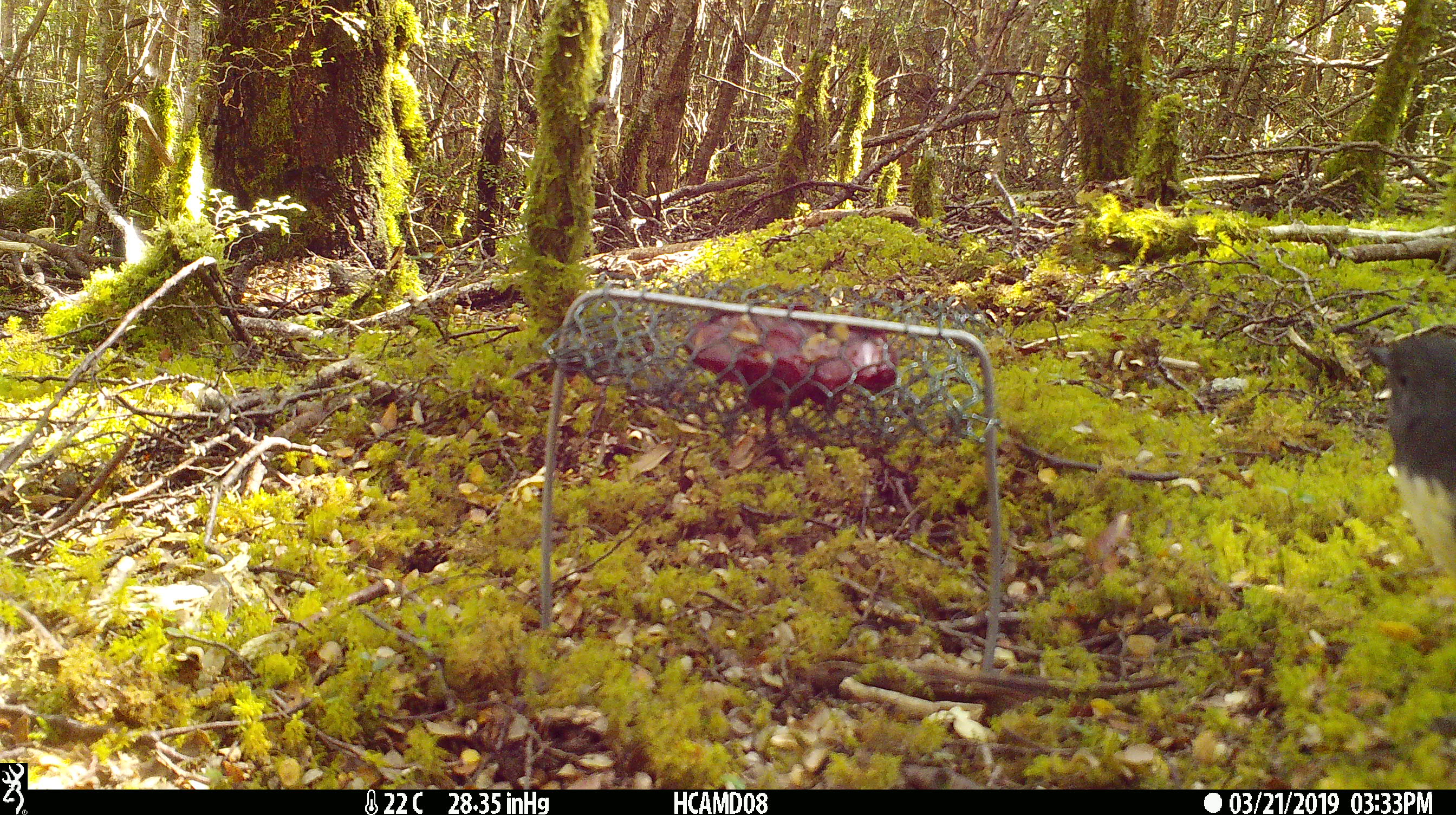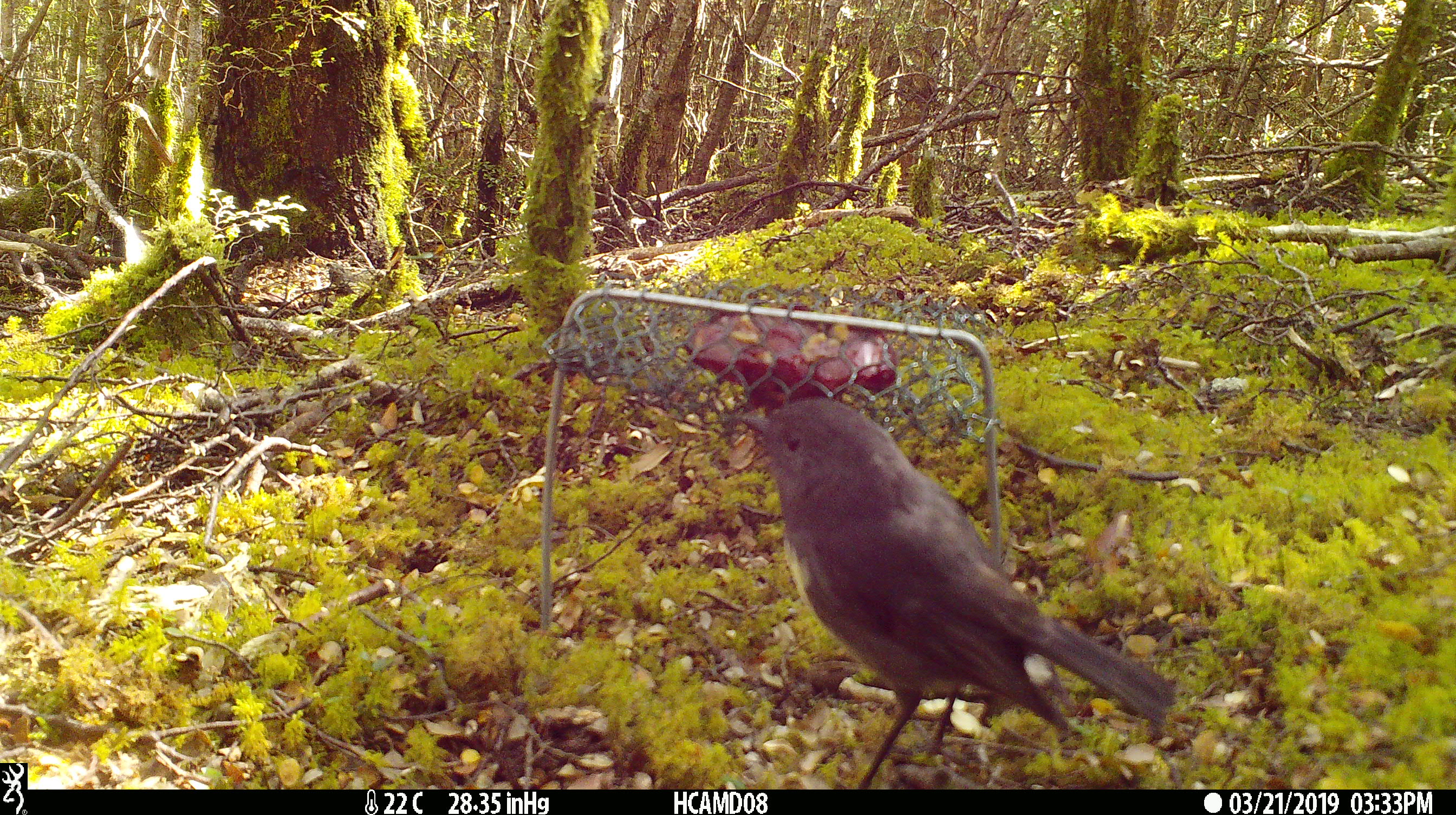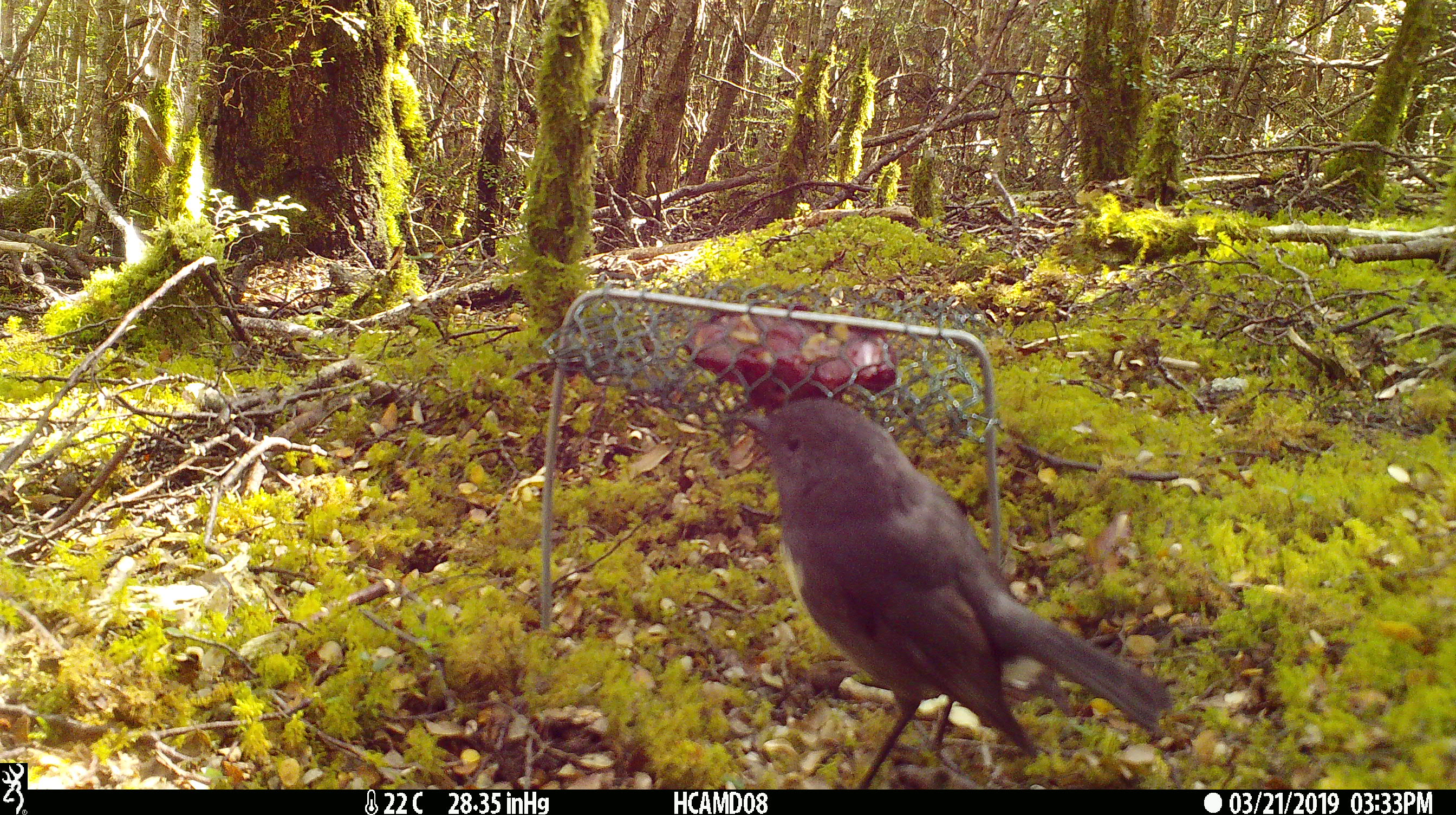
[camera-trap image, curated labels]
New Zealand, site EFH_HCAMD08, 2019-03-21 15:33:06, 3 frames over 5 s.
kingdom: Animalia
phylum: Chordata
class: Aves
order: Passeriformes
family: Petroicidae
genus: Petroica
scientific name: Petroica australis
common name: new zealand robin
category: robin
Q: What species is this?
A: Robin (new zealand robin) (Petroica australis).